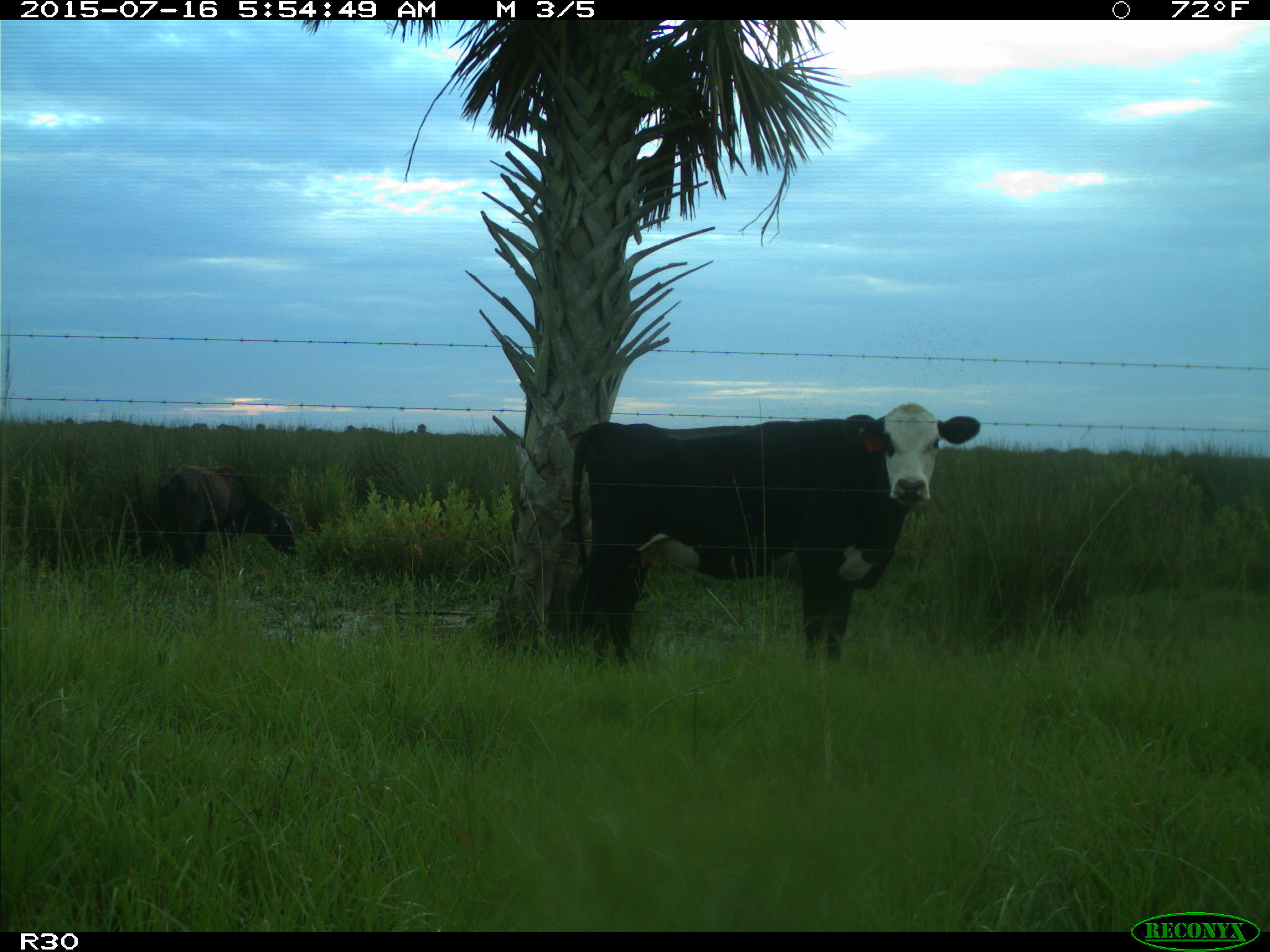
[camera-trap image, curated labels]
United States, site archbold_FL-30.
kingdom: Animalia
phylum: Chordata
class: Mammalia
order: Artiodactyla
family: Bovidae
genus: Bos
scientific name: Bos taurus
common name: domestic cow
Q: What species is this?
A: Bos taurus (domestic cow).